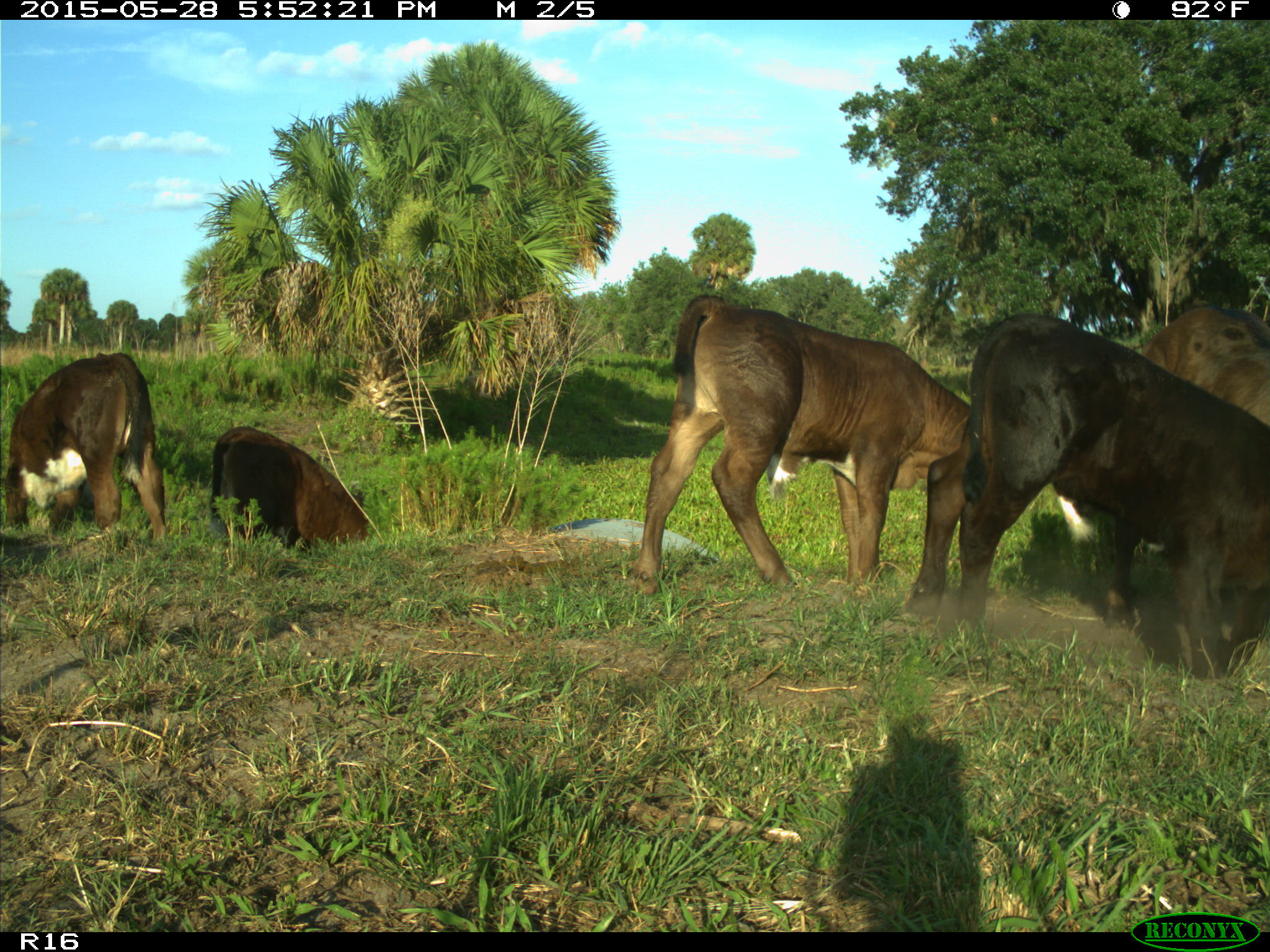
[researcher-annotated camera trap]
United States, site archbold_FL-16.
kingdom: Animalia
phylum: Chordata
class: Mammalia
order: Artiodactyla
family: Bovidae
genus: Bos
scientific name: Bos taurus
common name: domestic cow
Bos taurus (domestic cow).